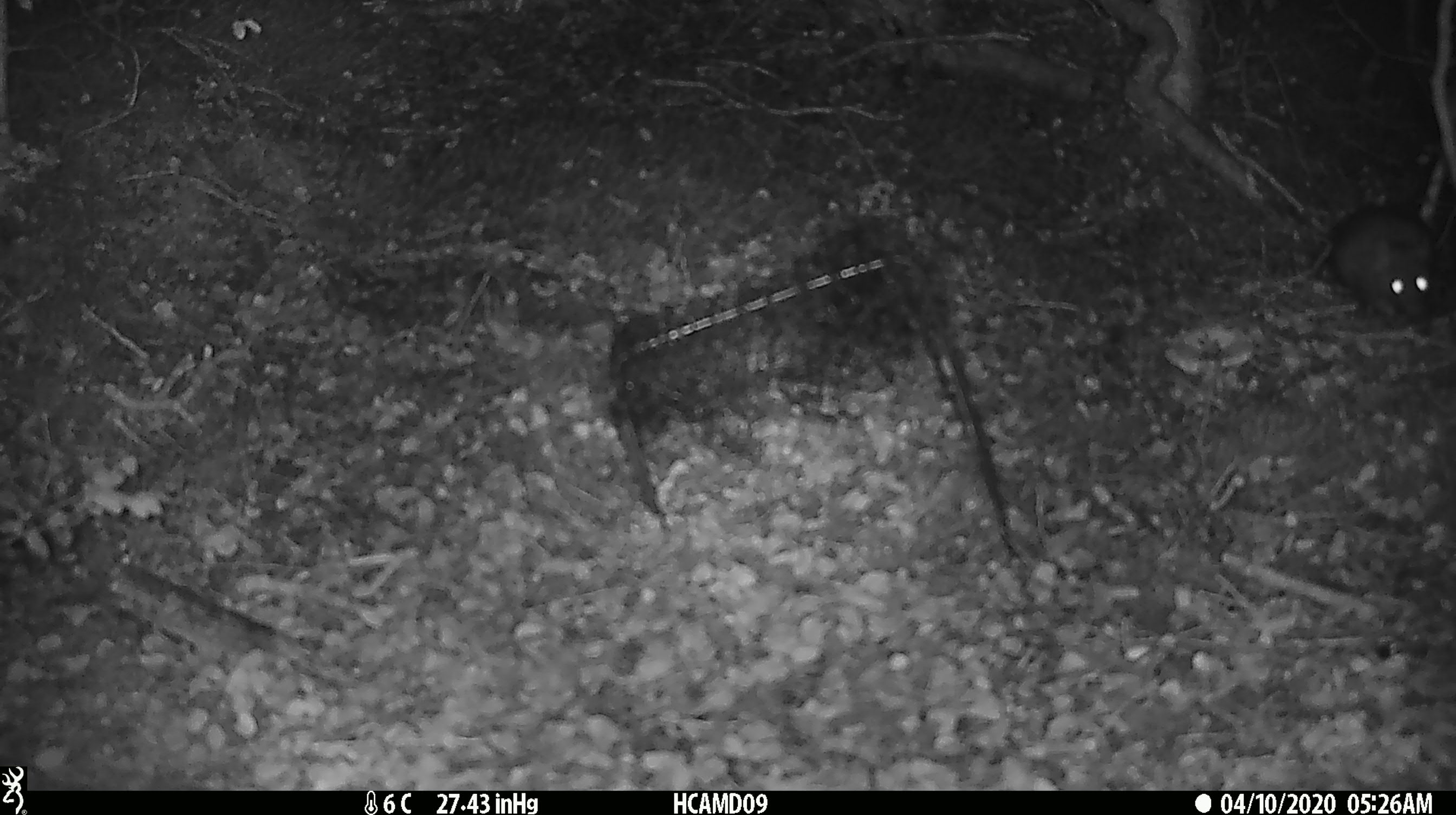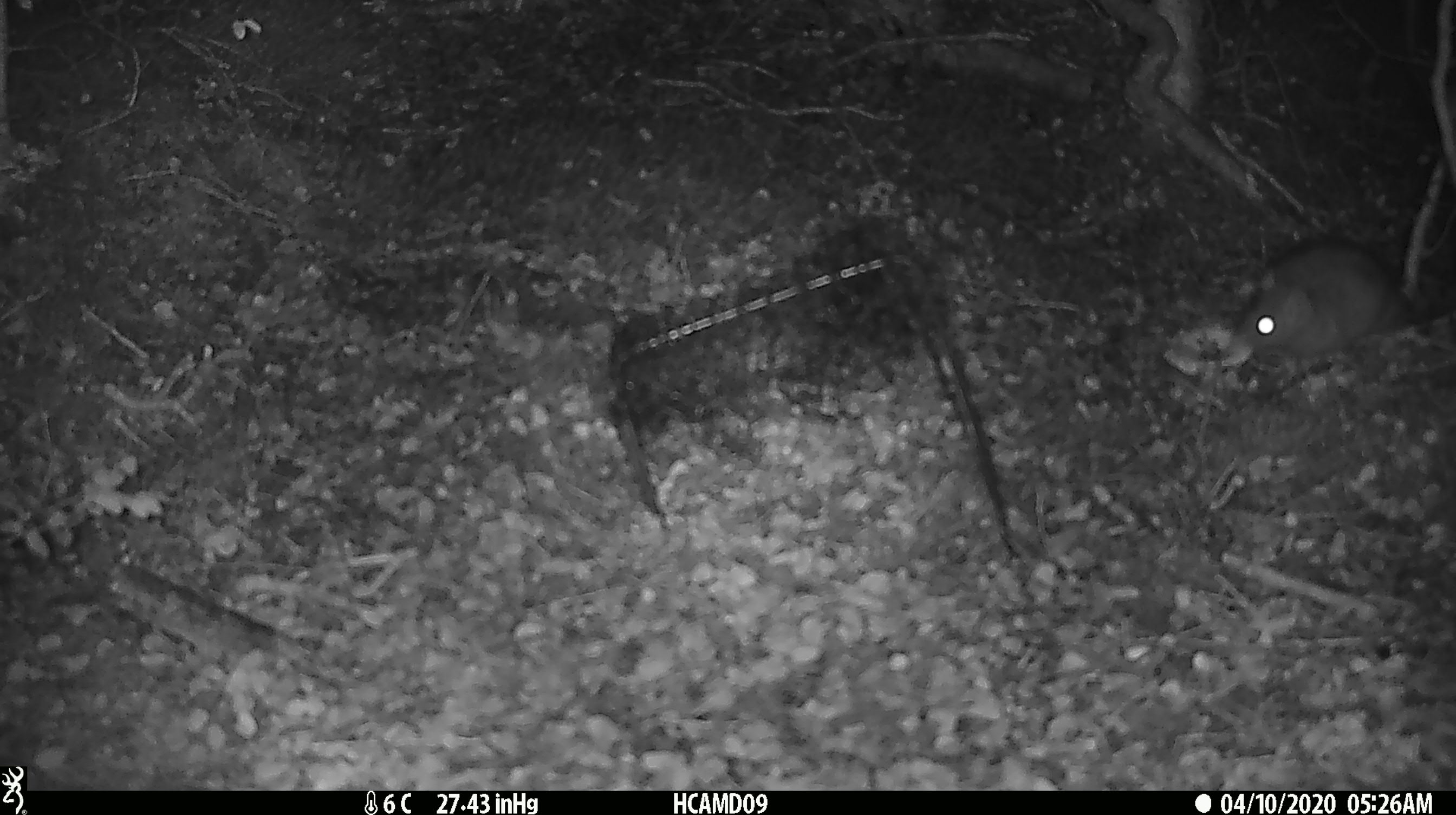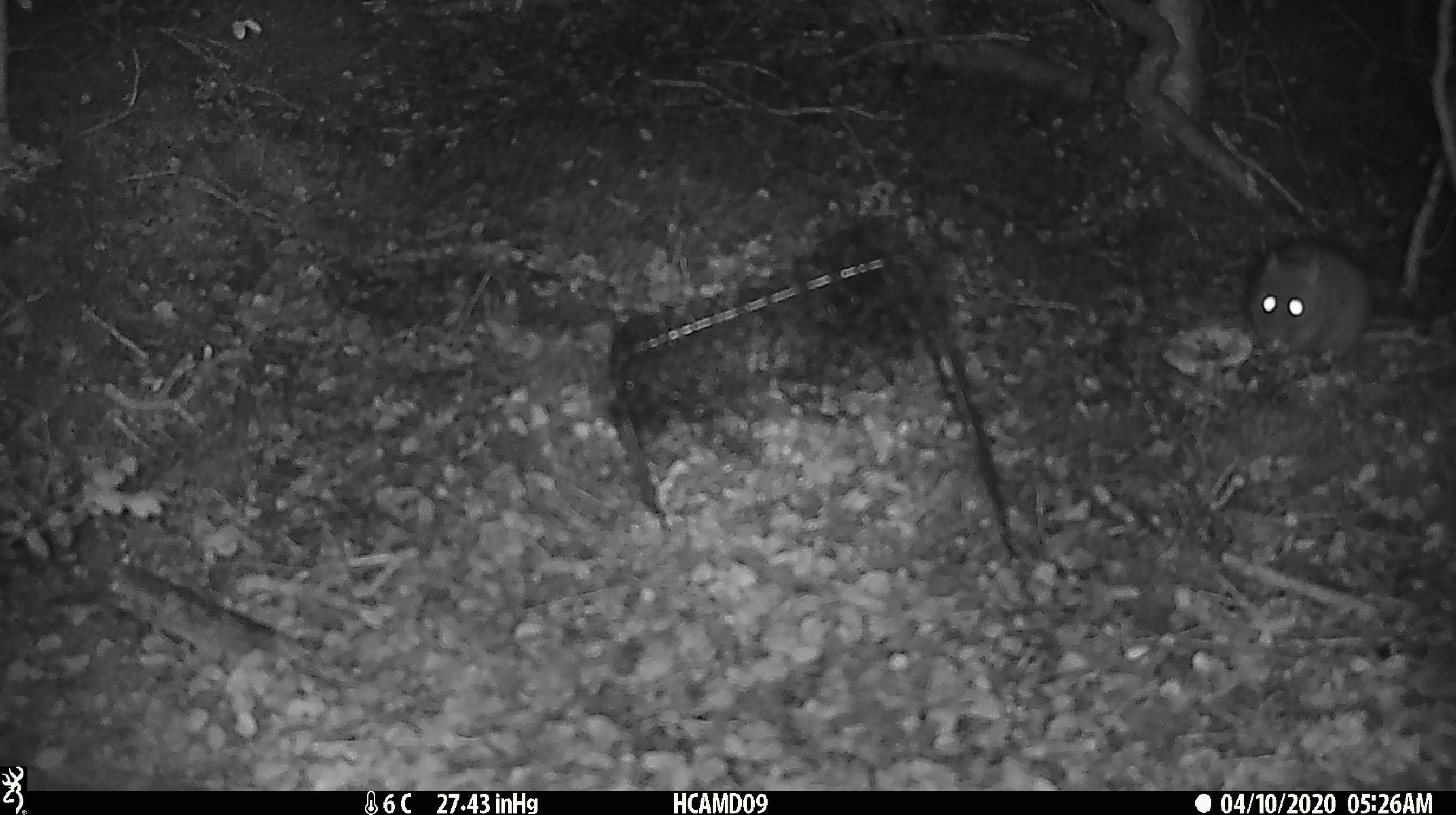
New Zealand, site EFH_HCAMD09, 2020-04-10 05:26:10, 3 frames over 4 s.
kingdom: Animalia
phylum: Chordata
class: Mammalia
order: Rodentia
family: Muridae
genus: Rattus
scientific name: Rattus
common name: rat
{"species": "rat (Rattus)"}